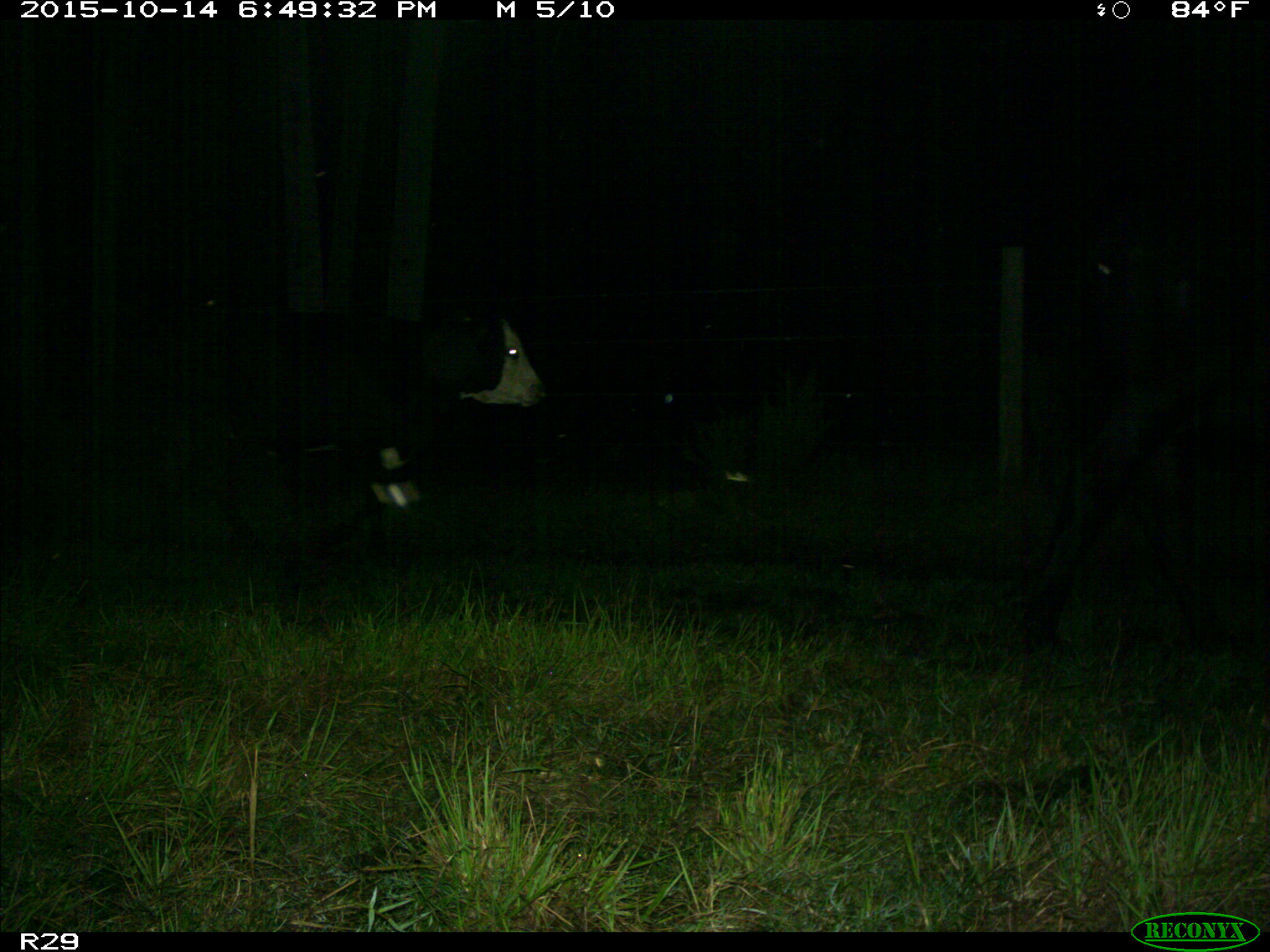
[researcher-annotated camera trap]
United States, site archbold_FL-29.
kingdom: Animalia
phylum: Chordata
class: Mammalia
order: Artiodactyla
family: Bovidae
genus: Bos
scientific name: Bos taurus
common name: domestic cow